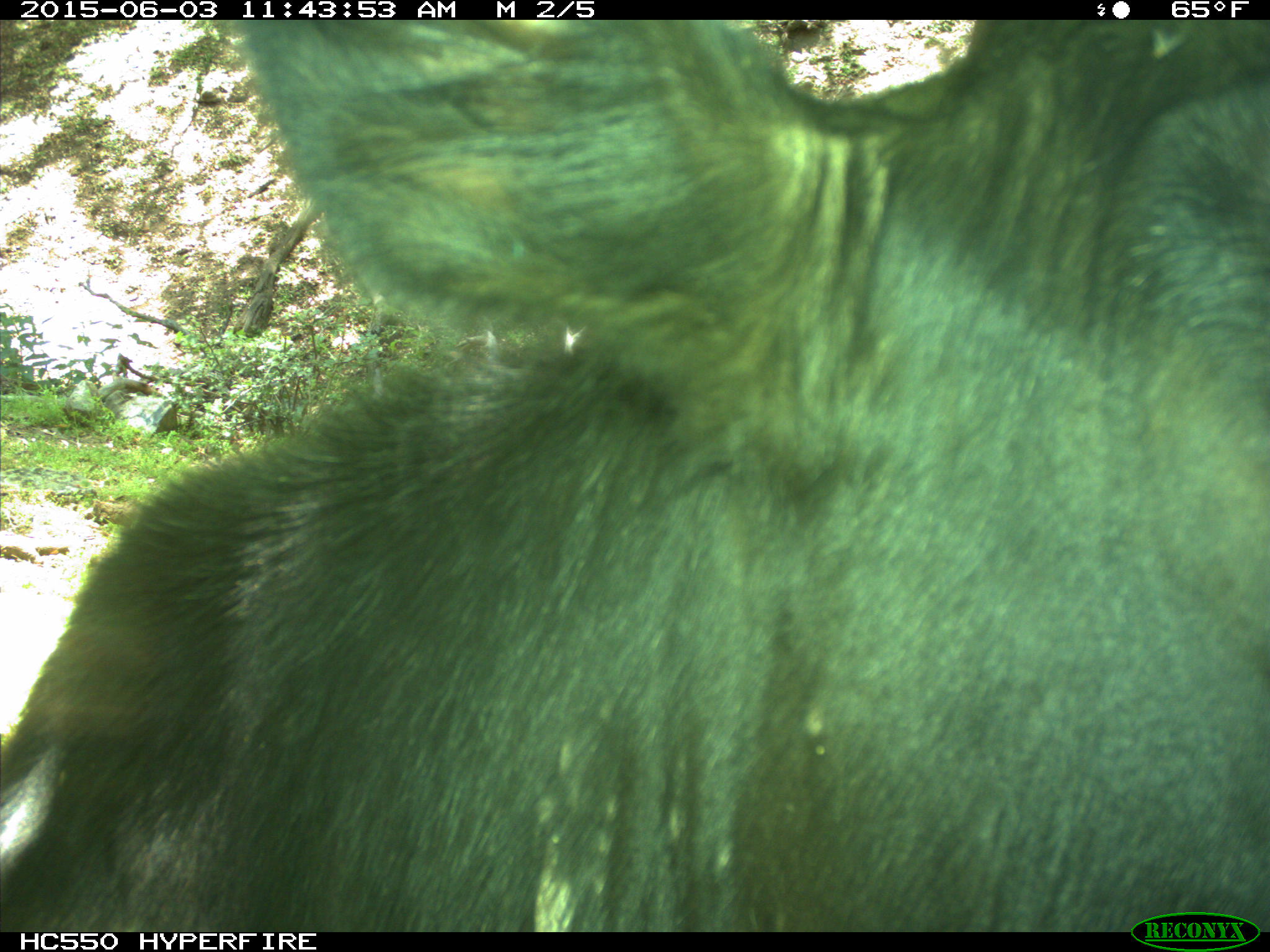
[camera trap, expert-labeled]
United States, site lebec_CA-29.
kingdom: Animalia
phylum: Chordata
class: Mammalia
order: Artiodactyla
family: Bovidae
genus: Bos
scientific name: Bos taurus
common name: domestic cow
Bos taurus (domestic cow).